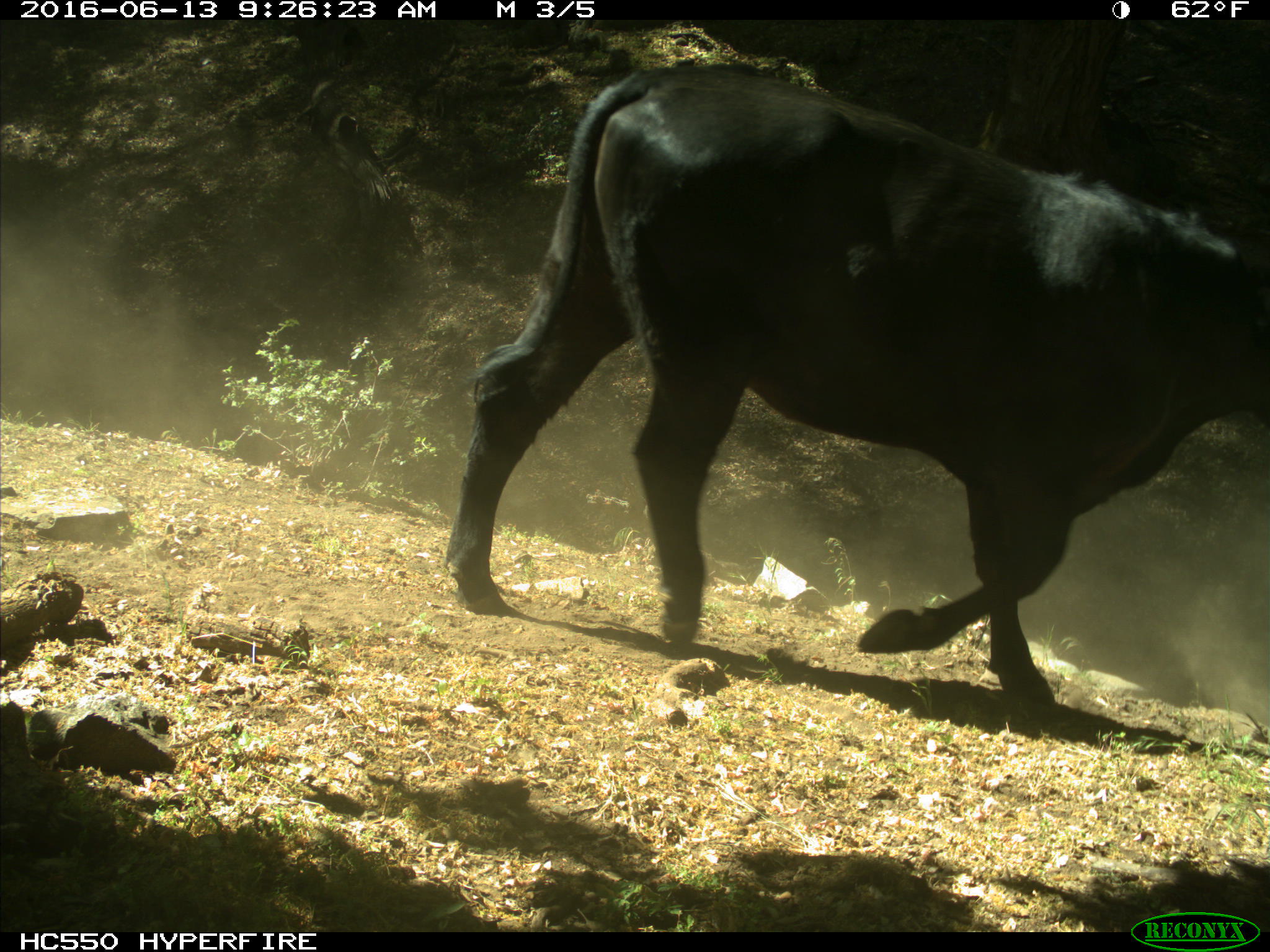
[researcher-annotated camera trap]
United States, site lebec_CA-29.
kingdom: Animalia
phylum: Chordata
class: Mammalia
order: Artiodactyla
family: Bovidae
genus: Bos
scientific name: Bos taurus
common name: domestic cow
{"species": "Bos taurus (domestic cow)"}